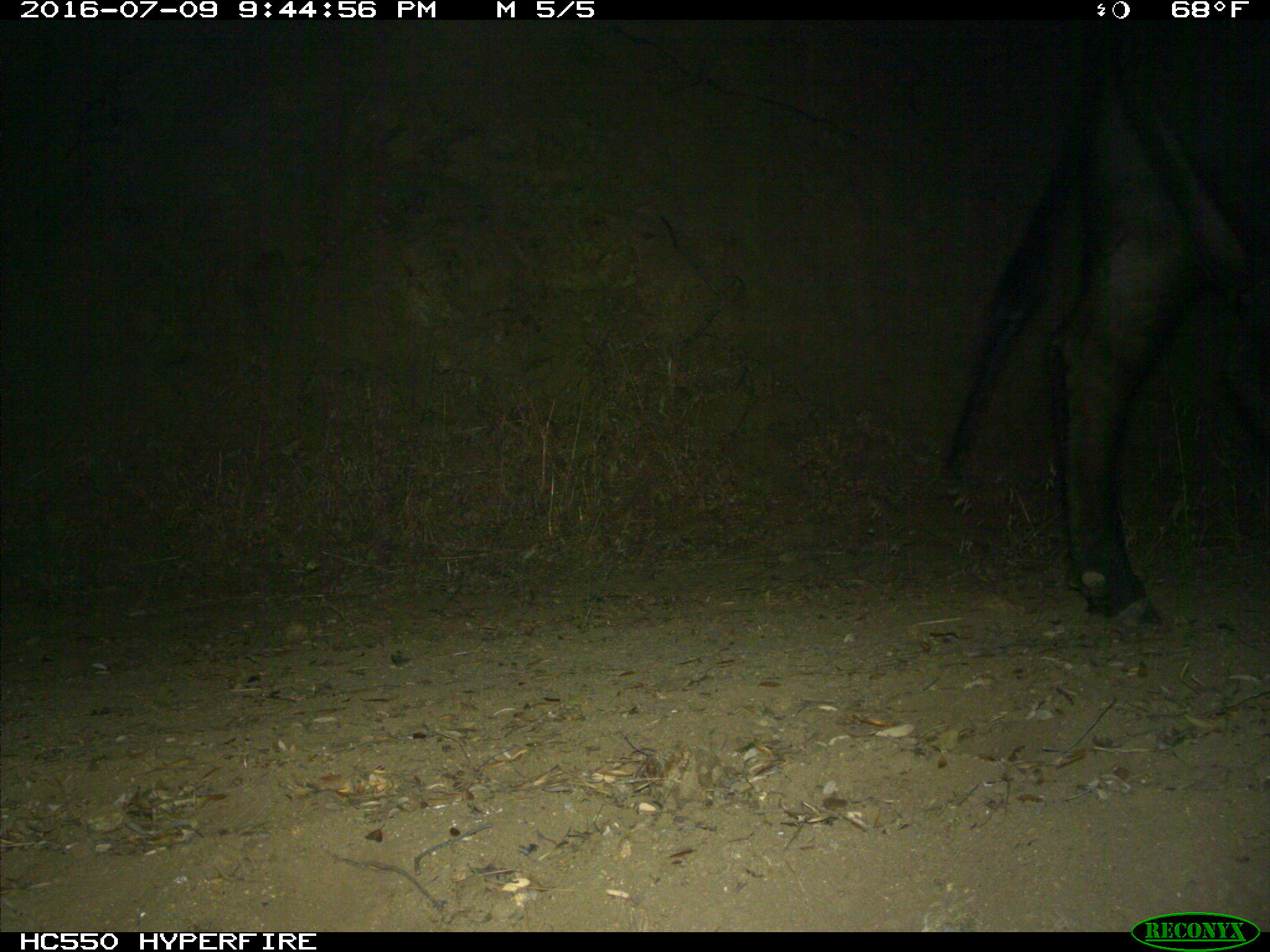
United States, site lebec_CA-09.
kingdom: Animalia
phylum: Chordata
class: Mammalia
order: Artiodactyla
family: Bovidae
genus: Bos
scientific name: Bos taurus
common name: domestic cow